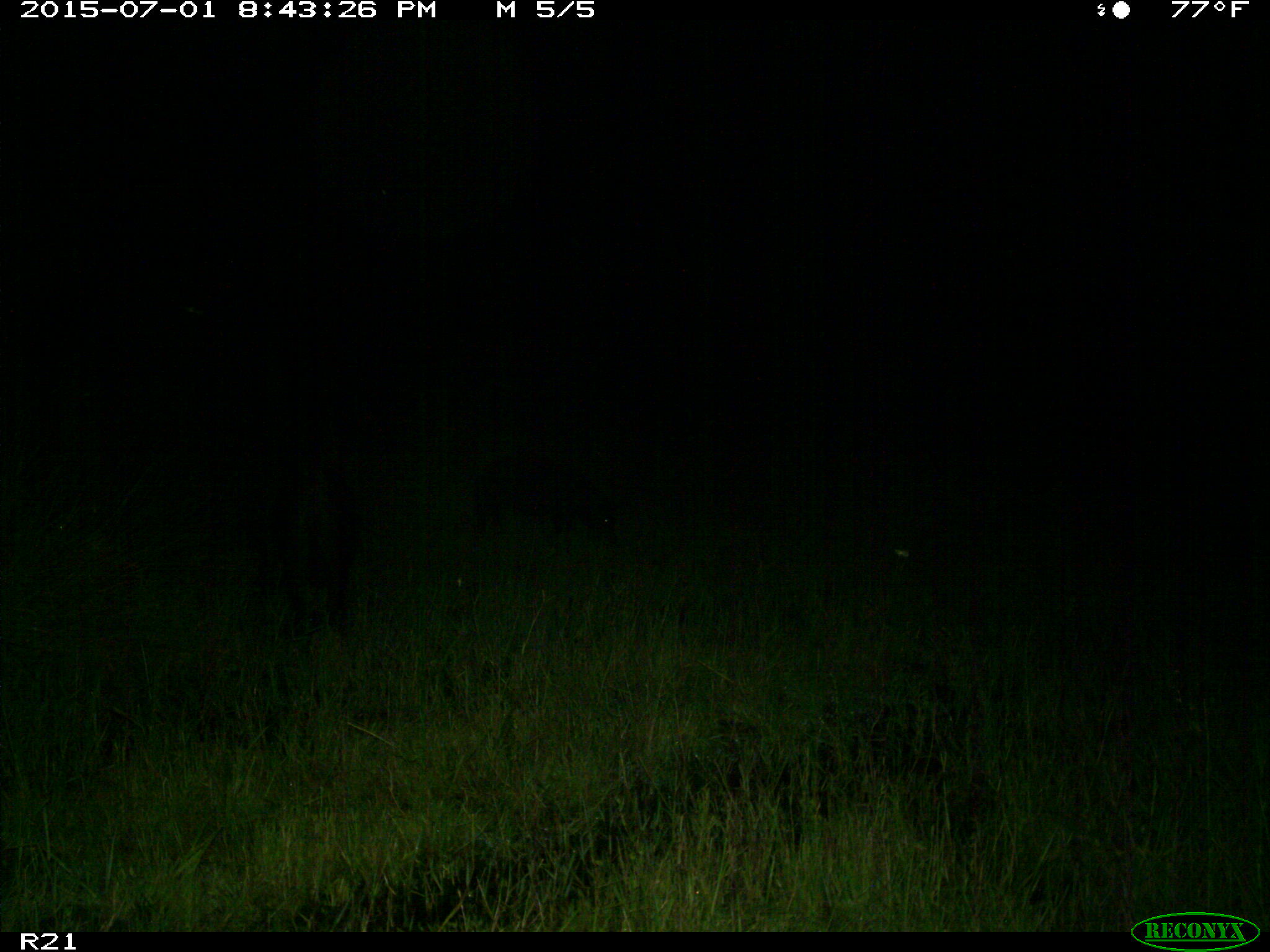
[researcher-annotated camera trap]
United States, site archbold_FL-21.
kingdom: Animalia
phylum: Chordata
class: Mammalia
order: Artiodactyla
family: Suidae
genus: Sus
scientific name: Sus scrofa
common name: wild boar